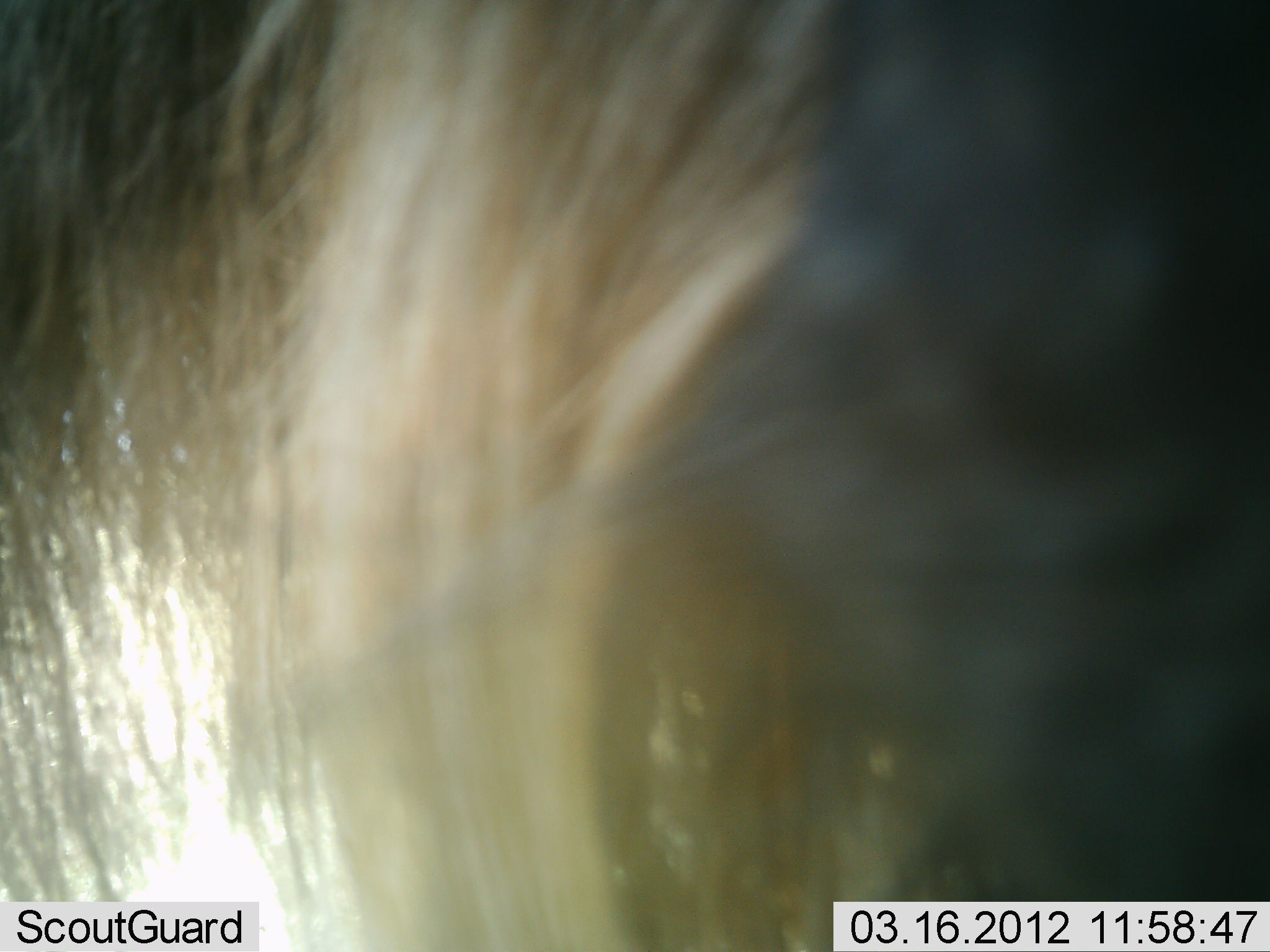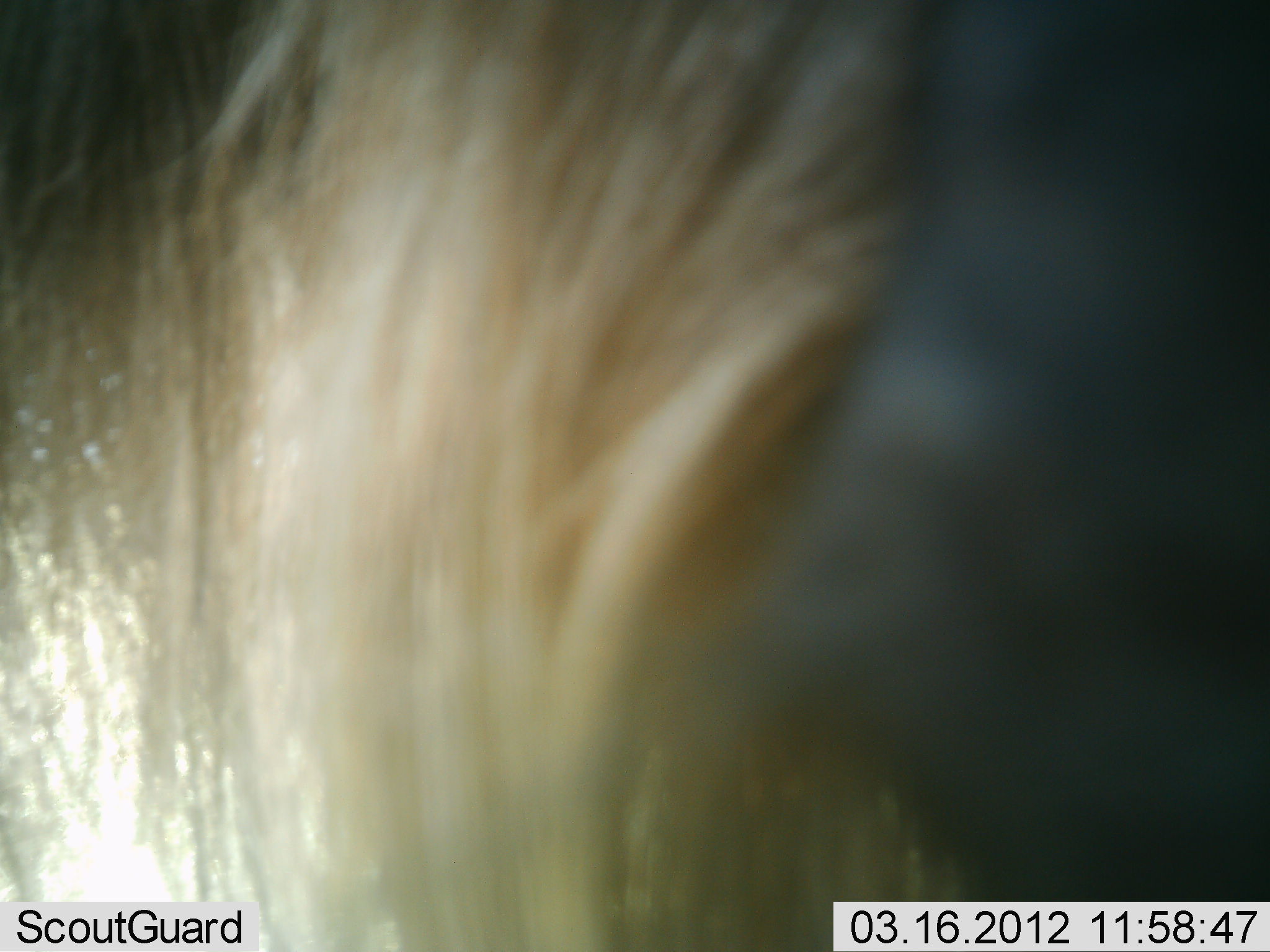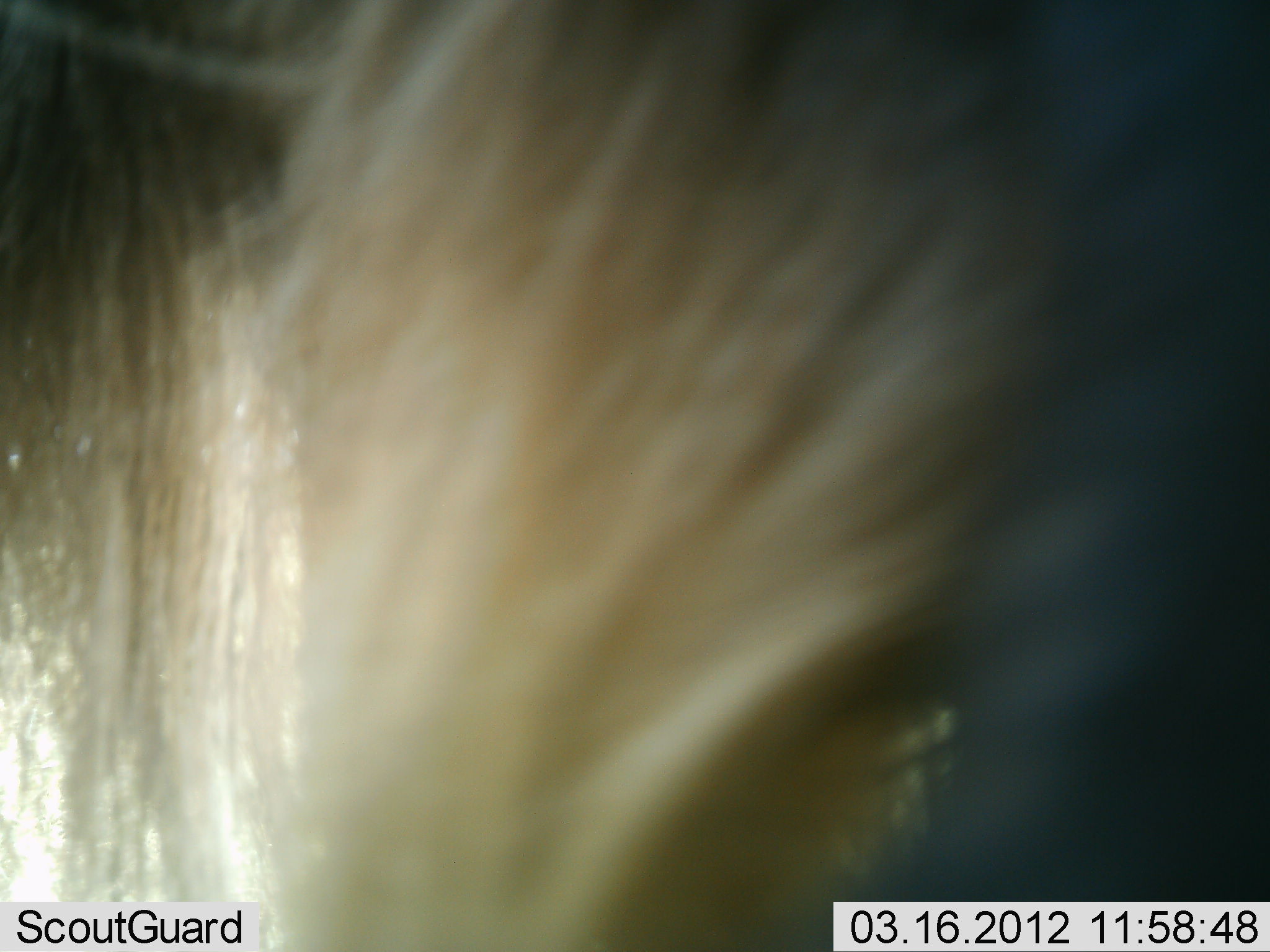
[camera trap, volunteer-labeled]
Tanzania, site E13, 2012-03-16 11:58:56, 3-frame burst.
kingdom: Animalia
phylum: Chordata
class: Mammalia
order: Artiodactyla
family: Bovidae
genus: Connochaetes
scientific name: Connochaetes taurinus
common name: blue wildebeest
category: wildebeest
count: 1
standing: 86%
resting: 7%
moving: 0%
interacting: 0%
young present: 0%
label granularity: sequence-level